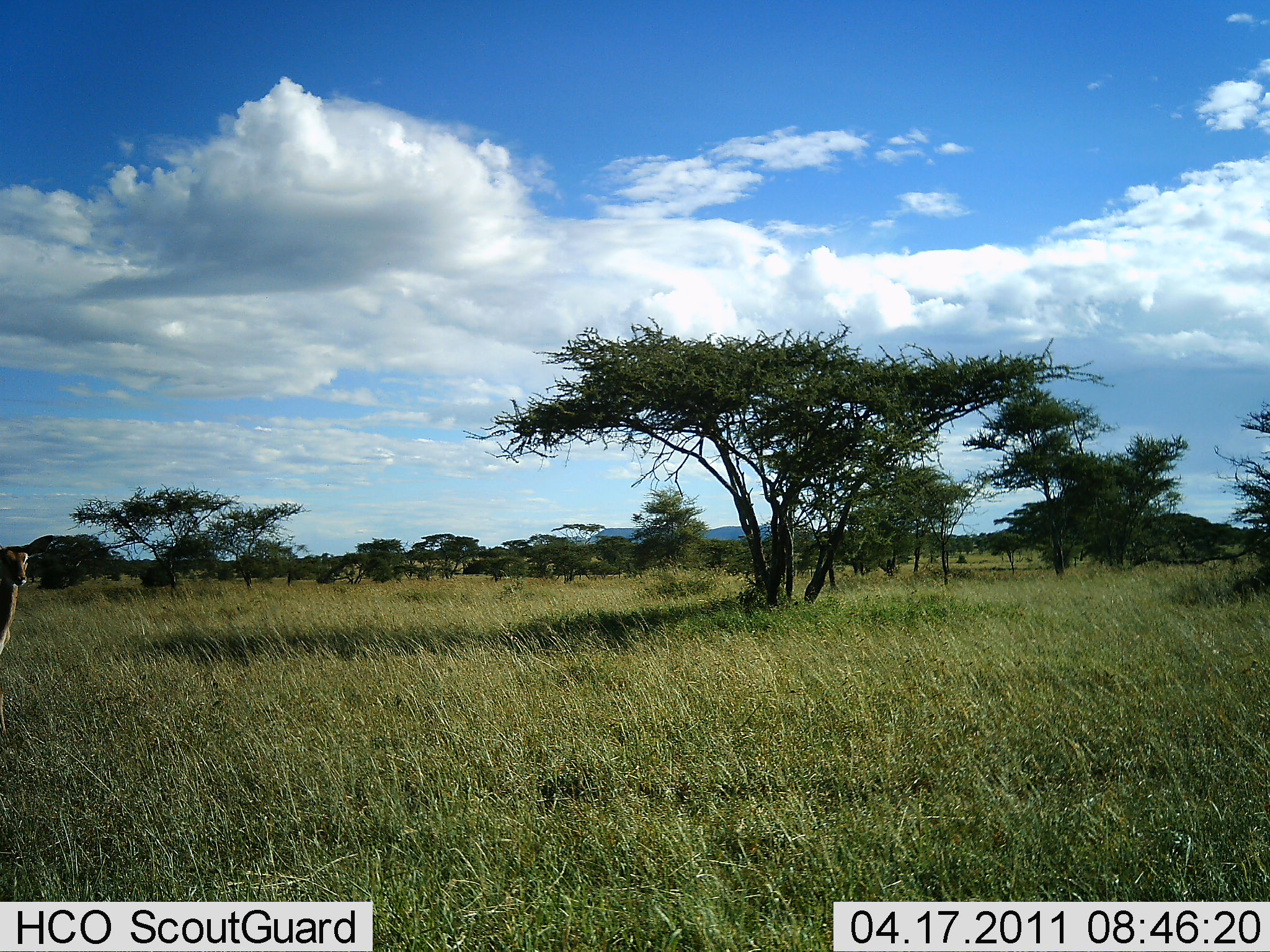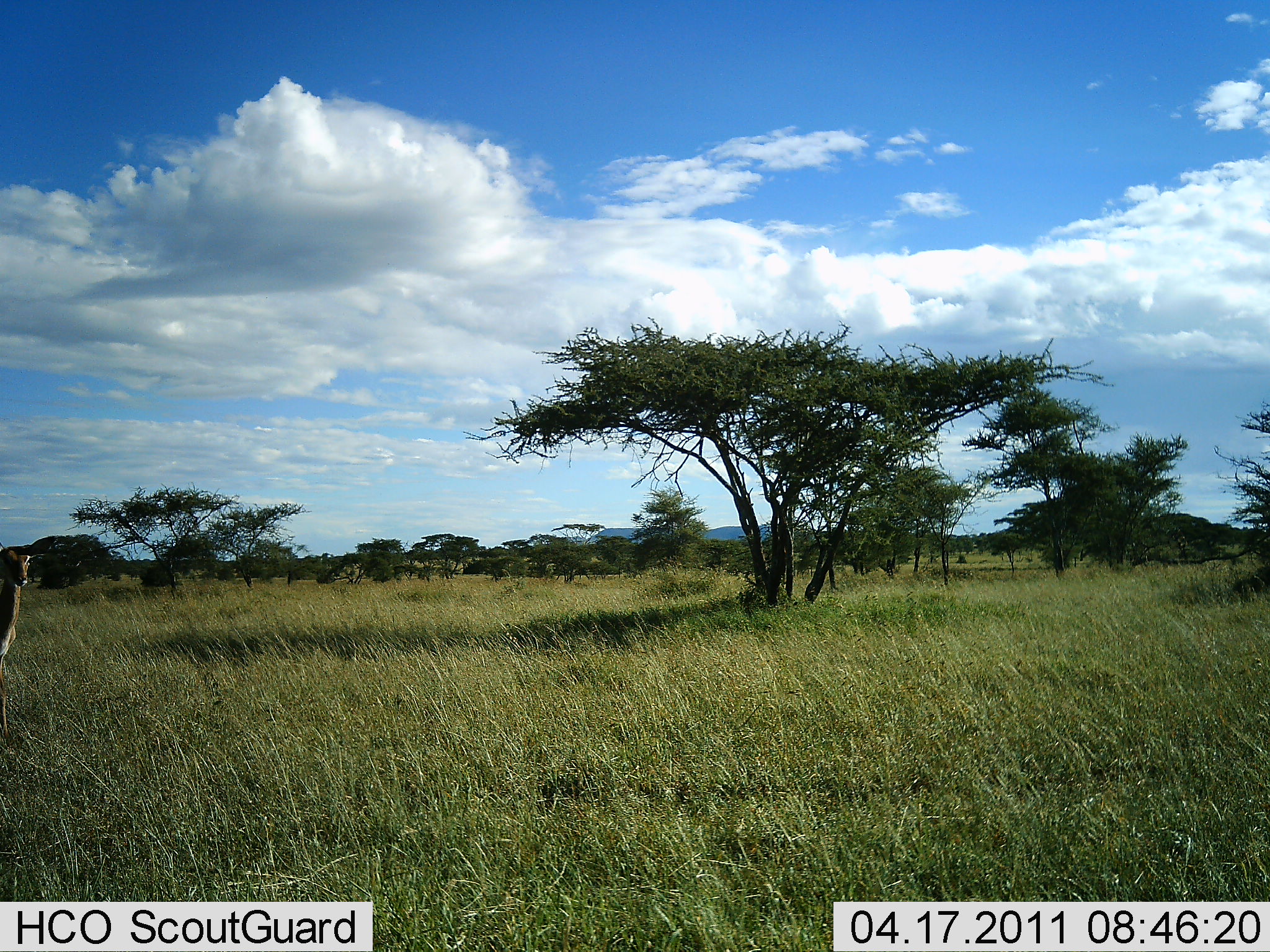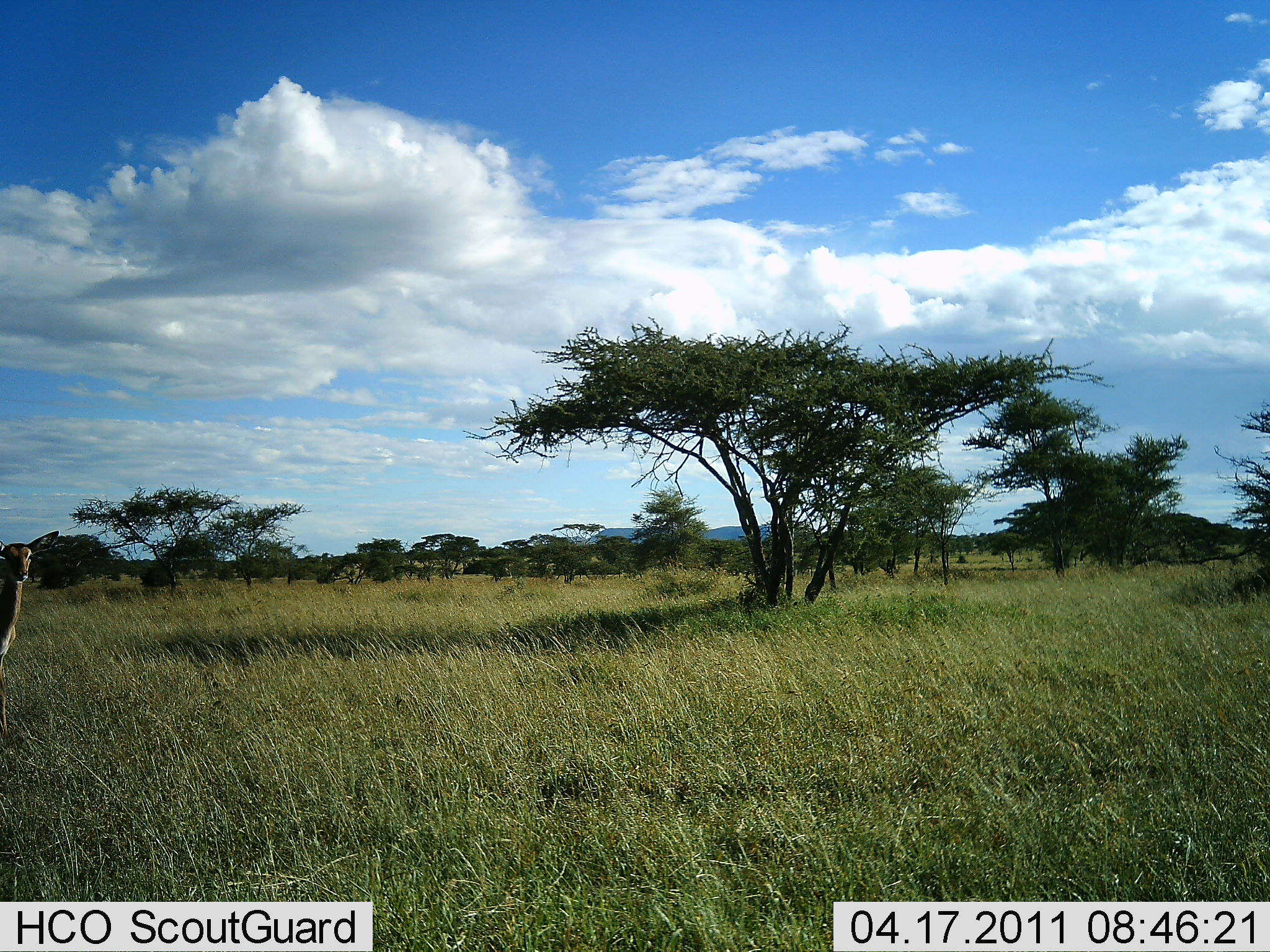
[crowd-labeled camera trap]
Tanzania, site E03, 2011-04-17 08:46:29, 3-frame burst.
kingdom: Animalia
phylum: Chordata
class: Mammalia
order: Artiodactyla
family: Bovidae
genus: Redunca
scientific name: Redunca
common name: reedbuck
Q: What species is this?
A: Reedbuck (Redunca).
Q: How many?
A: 1.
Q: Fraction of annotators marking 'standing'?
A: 75%.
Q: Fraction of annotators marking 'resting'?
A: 0%.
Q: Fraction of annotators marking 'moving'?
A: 25%.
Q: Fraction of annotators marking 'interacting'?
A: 0%.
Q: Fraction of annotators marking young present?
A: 0%.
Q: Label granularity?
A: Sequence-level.